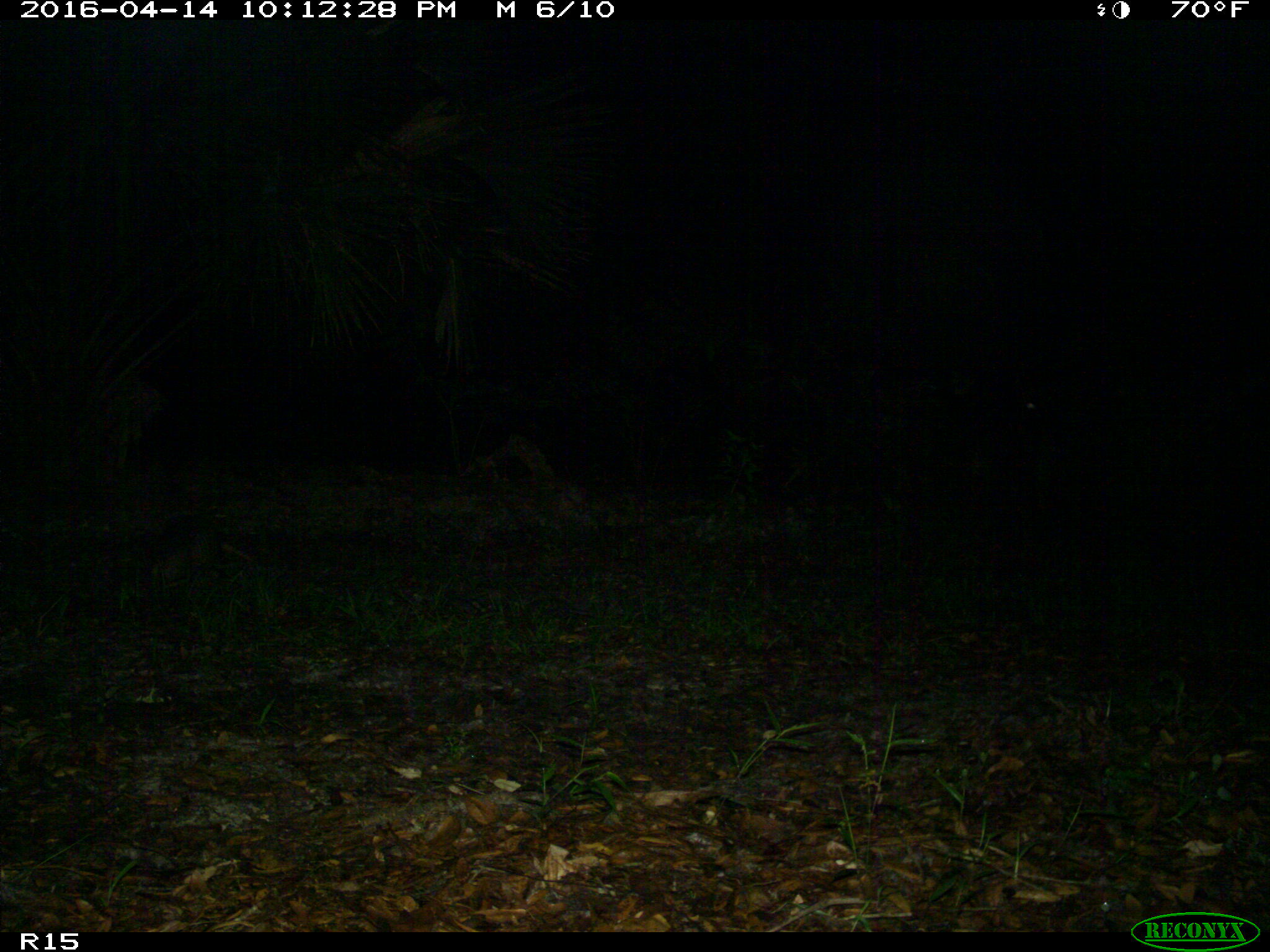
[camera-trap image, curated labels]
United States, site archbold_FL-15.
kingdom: Animalia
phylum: Chordata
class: Mammalia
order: Cingulata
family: Dasypodidae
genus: Dasypus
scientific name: Dasypus novemcinctus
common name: nine-banded armadillo